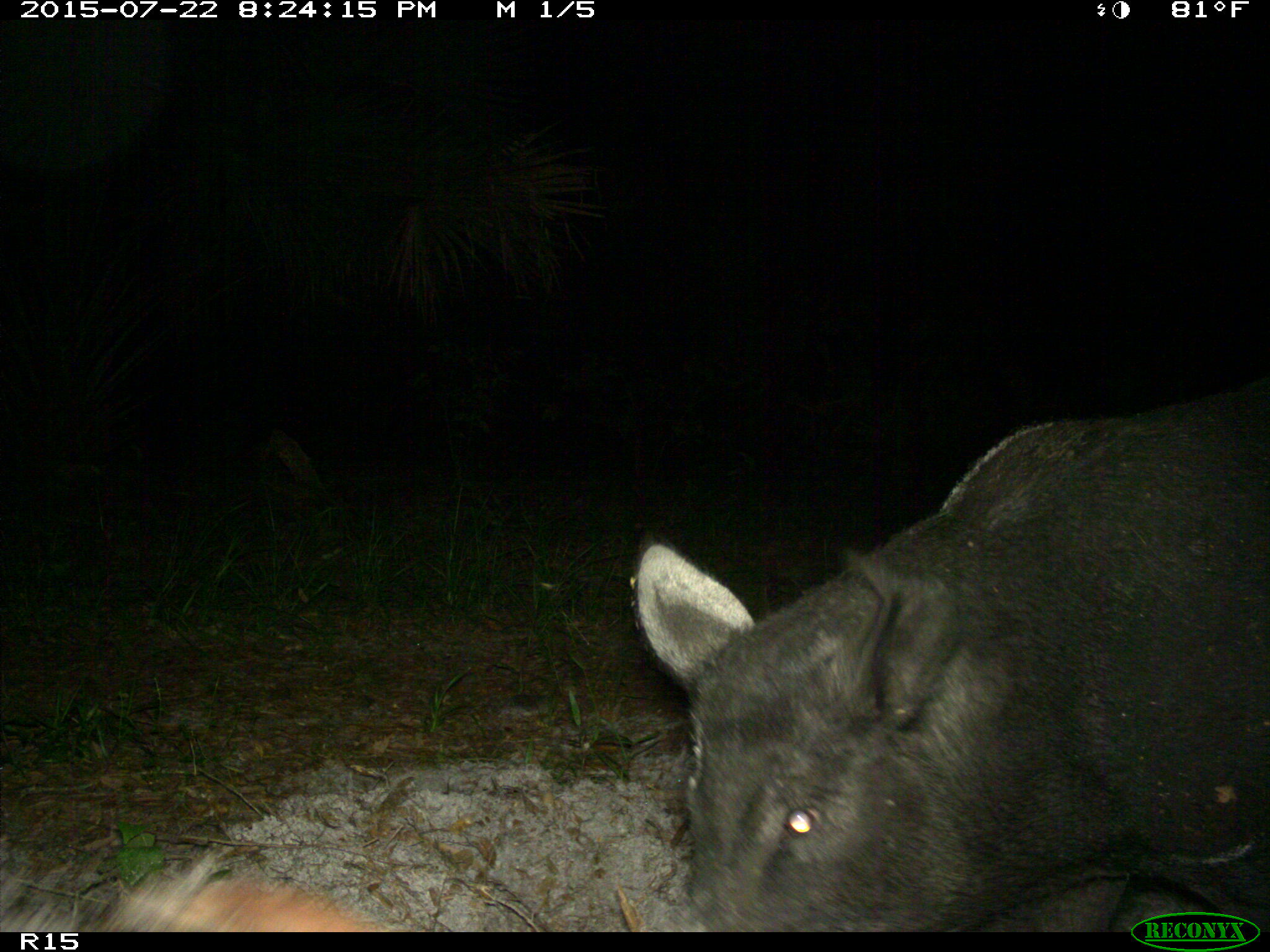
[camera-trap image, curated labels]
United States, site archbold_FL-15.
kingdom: Animalia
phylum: Chordata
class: Mammalia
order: Artiodactyla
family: Suidae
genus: Sus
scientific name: Sus scrofa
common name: wild boar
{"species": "Sus scrofa (wild boar)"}